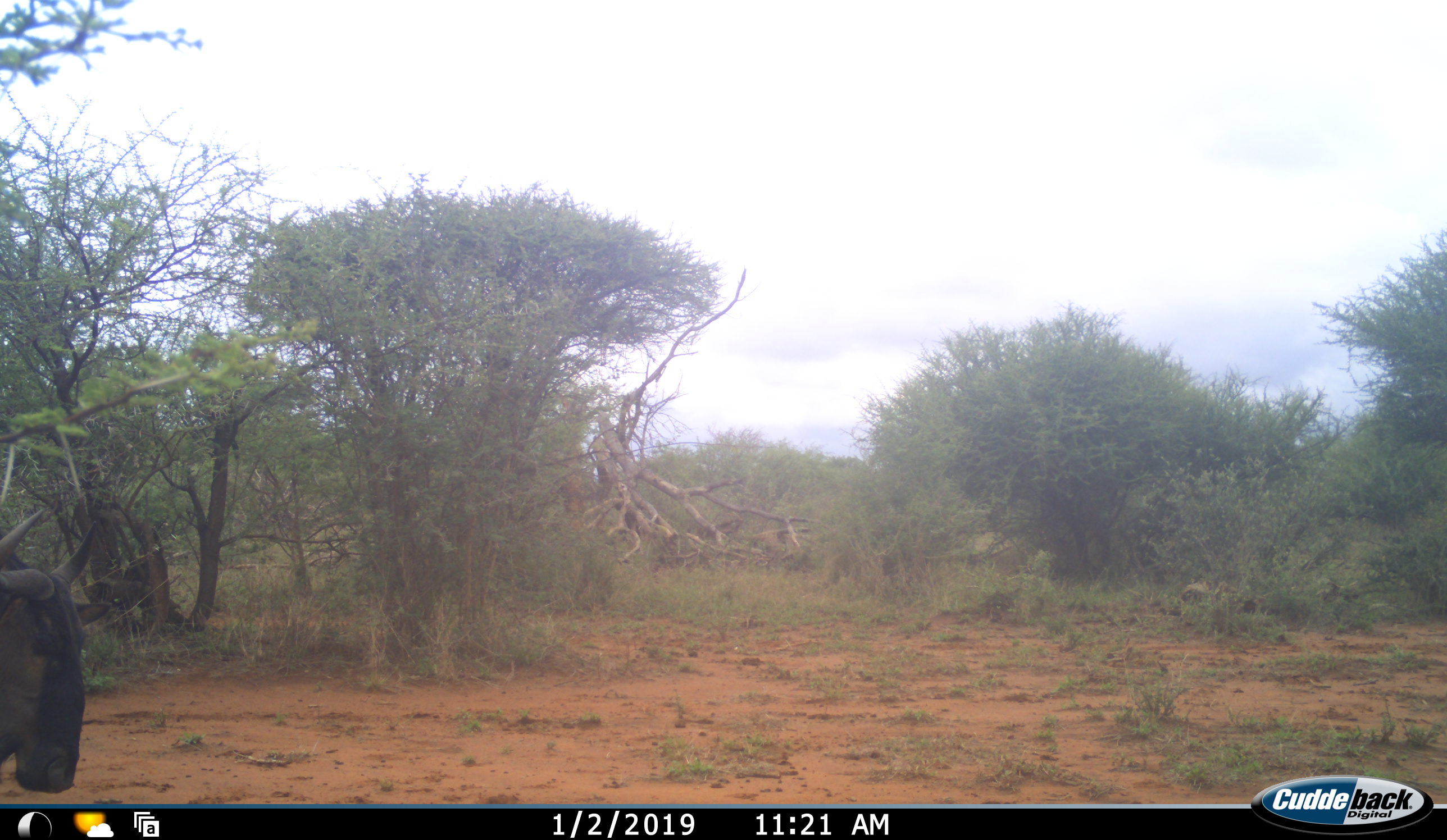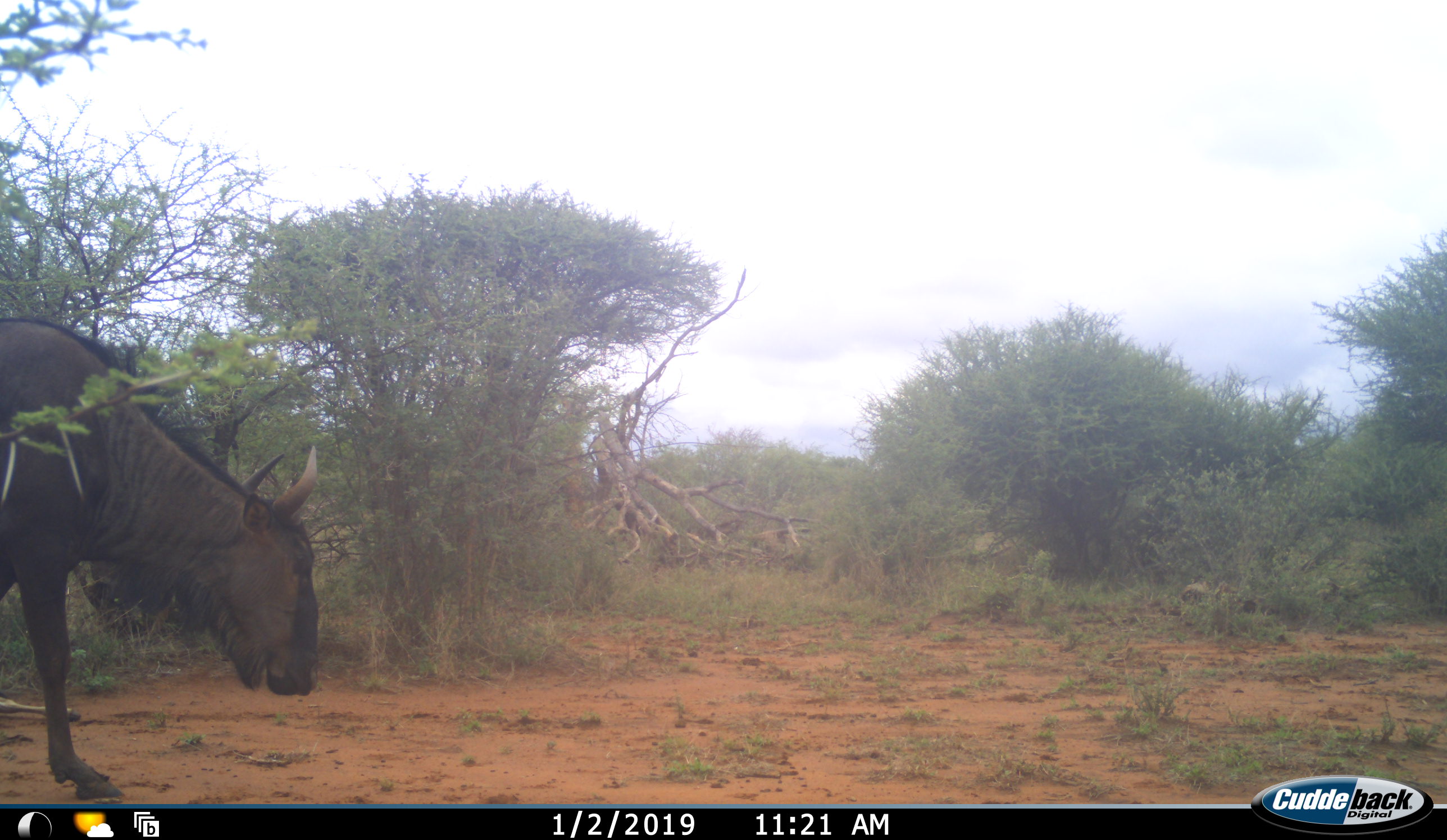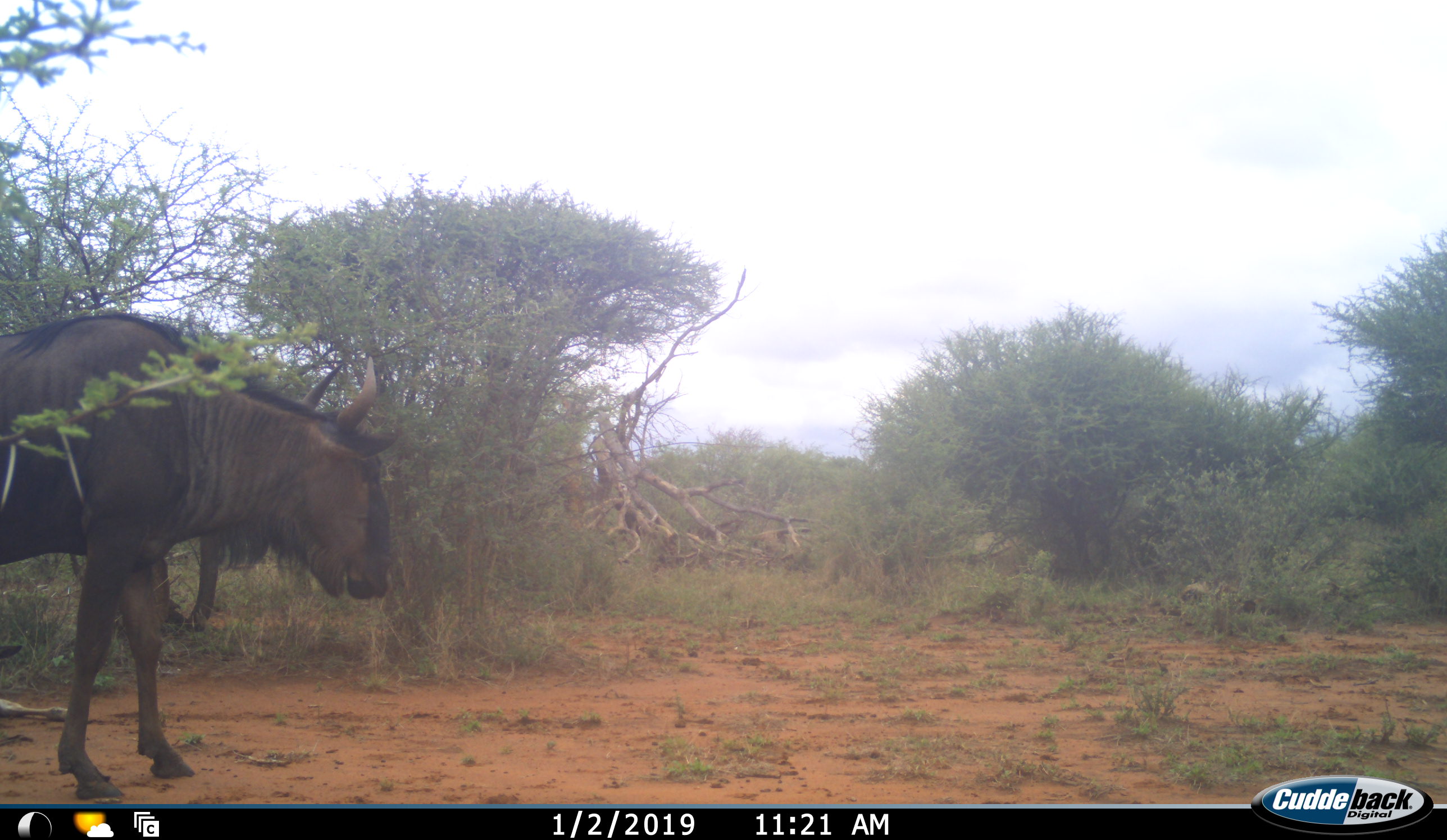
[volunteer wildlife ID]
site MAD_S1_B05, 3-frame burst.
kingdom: Animalia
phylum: Chordata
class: Mammalia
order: Artiodactyla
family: Bovidae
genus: Connochaetes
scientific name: Connochaetes taurinus taurinus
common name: blue wildebeest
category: wildebeestblue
Wildebeestblue (blue wildebeest) (Connochaetes taurinus taurinus), count 1. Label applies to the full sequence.